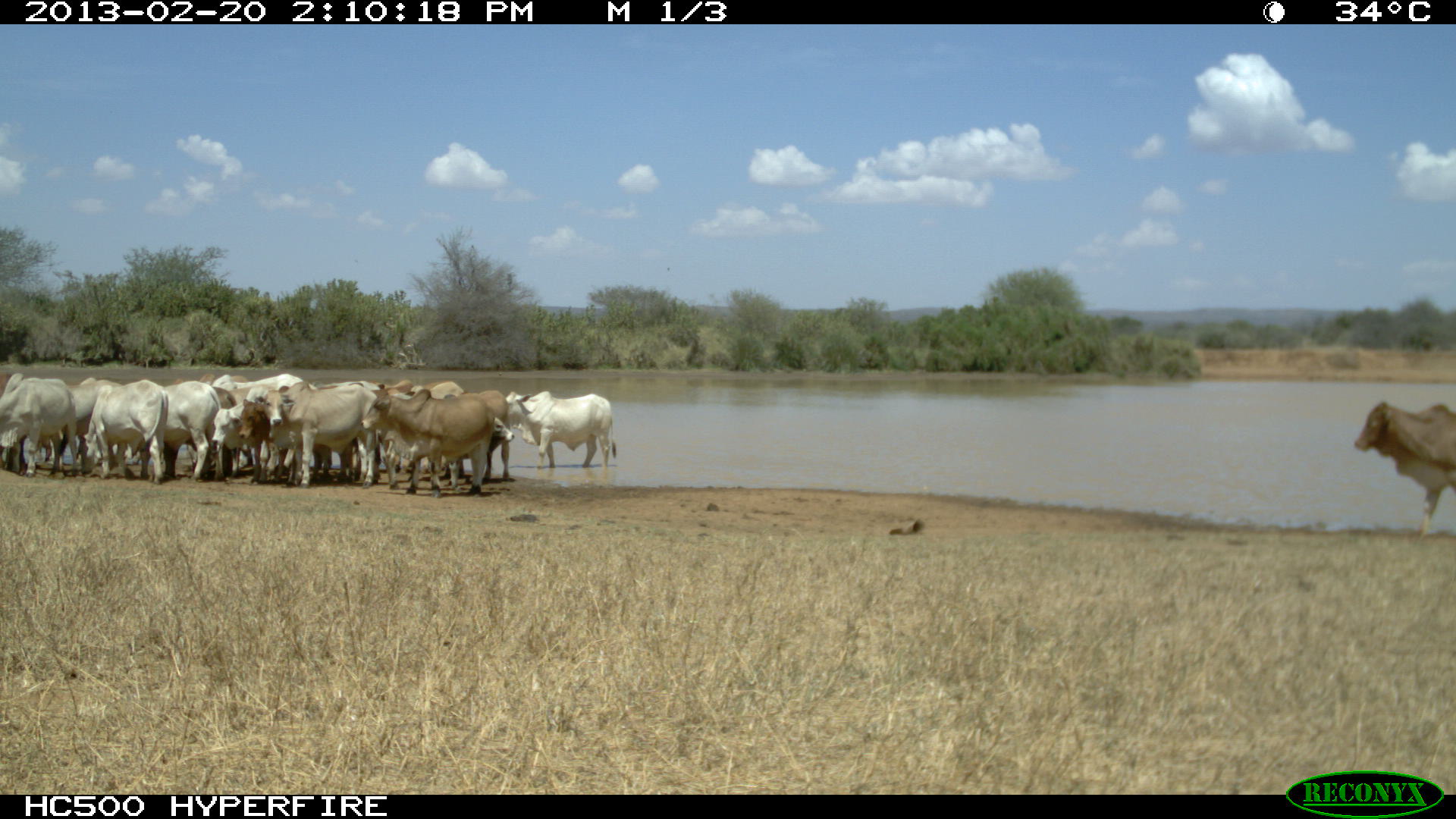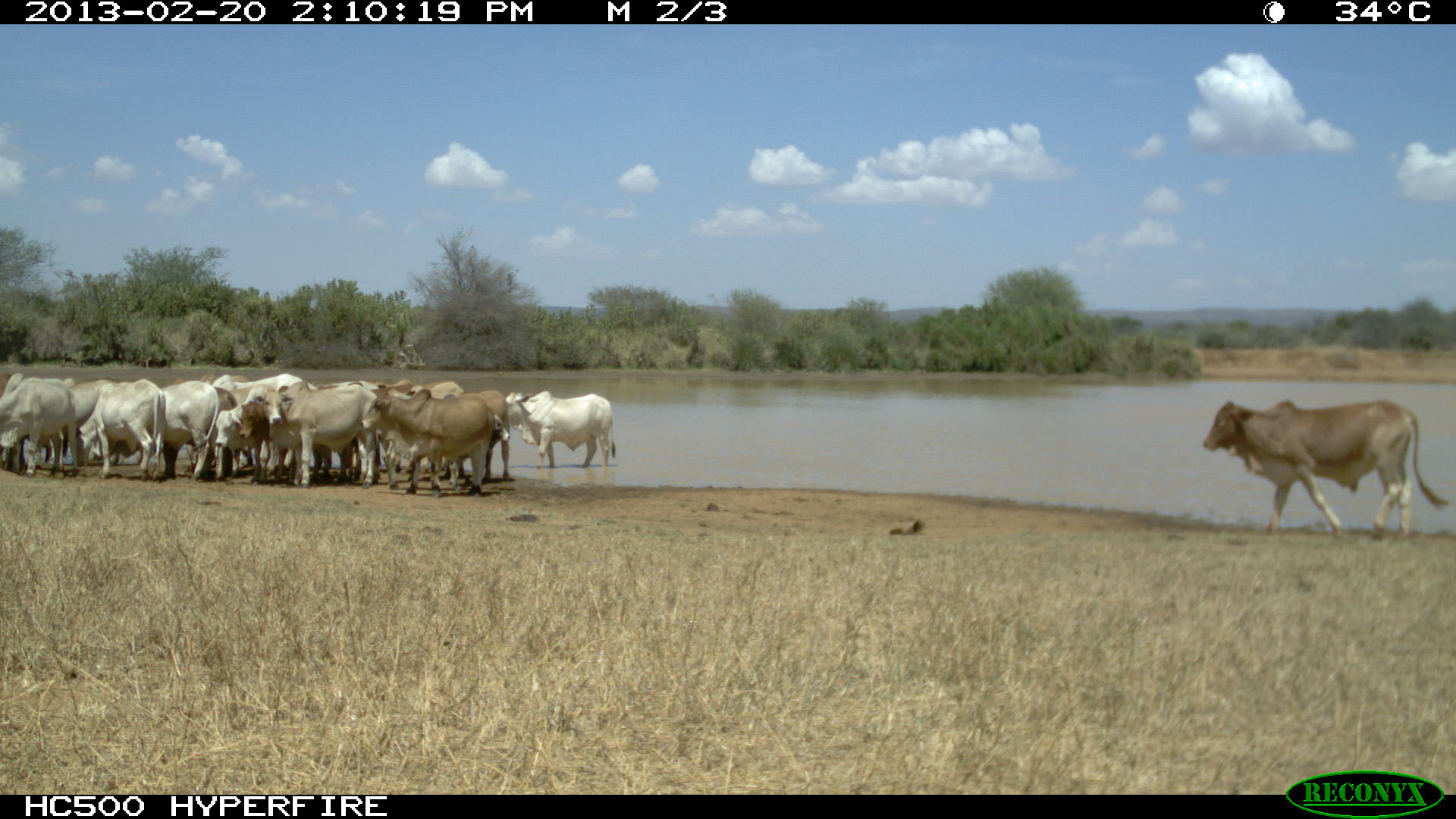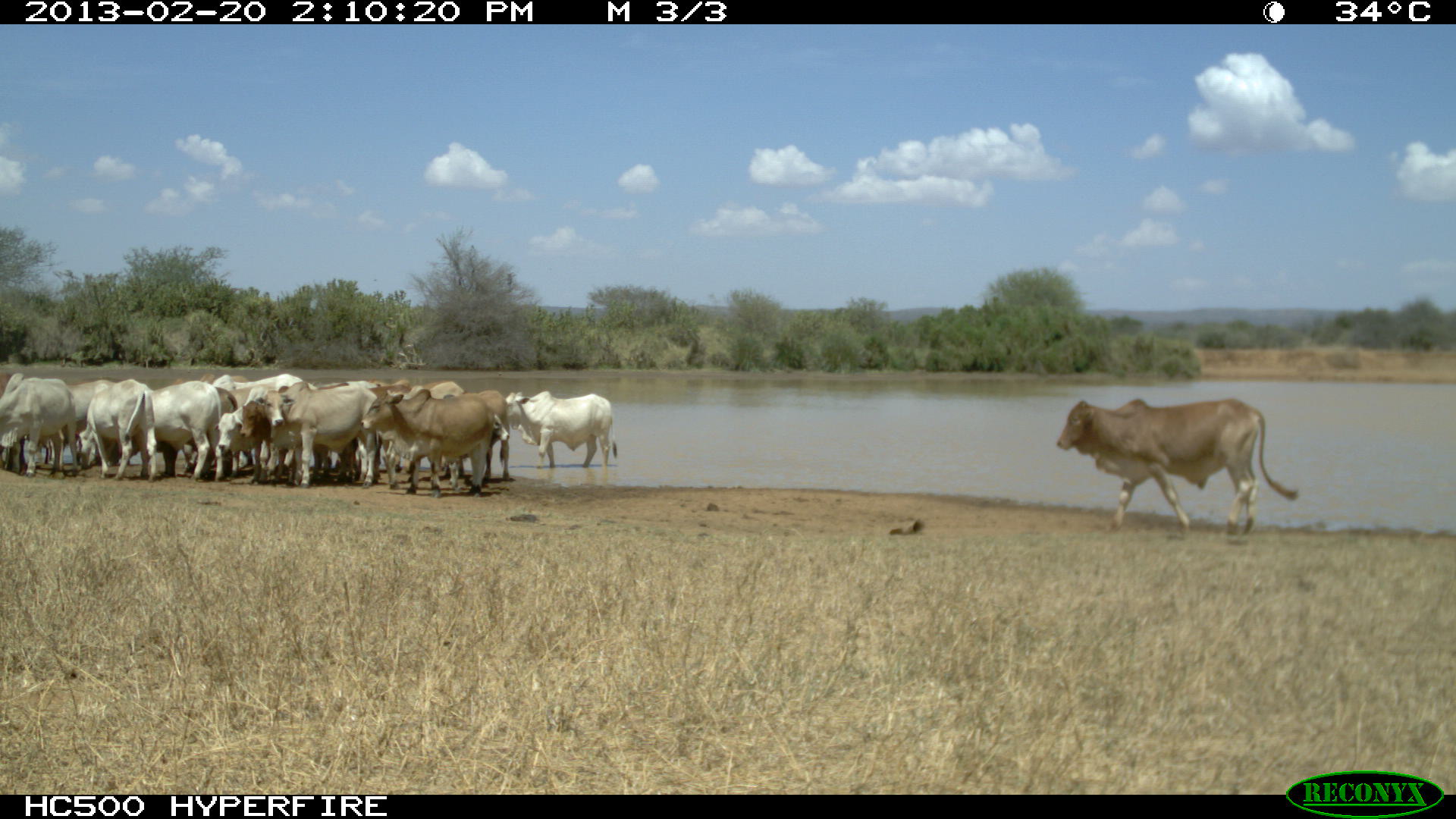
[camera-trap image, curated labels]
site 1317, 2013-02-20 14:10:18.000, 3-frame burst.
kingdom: Animalia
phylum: Chordata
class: Mammalia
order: Artiodactyla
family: Bovidae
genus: Bos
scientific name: Bos taurus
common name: domestic cattle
Bos taurus (domestic cattle), count 18.